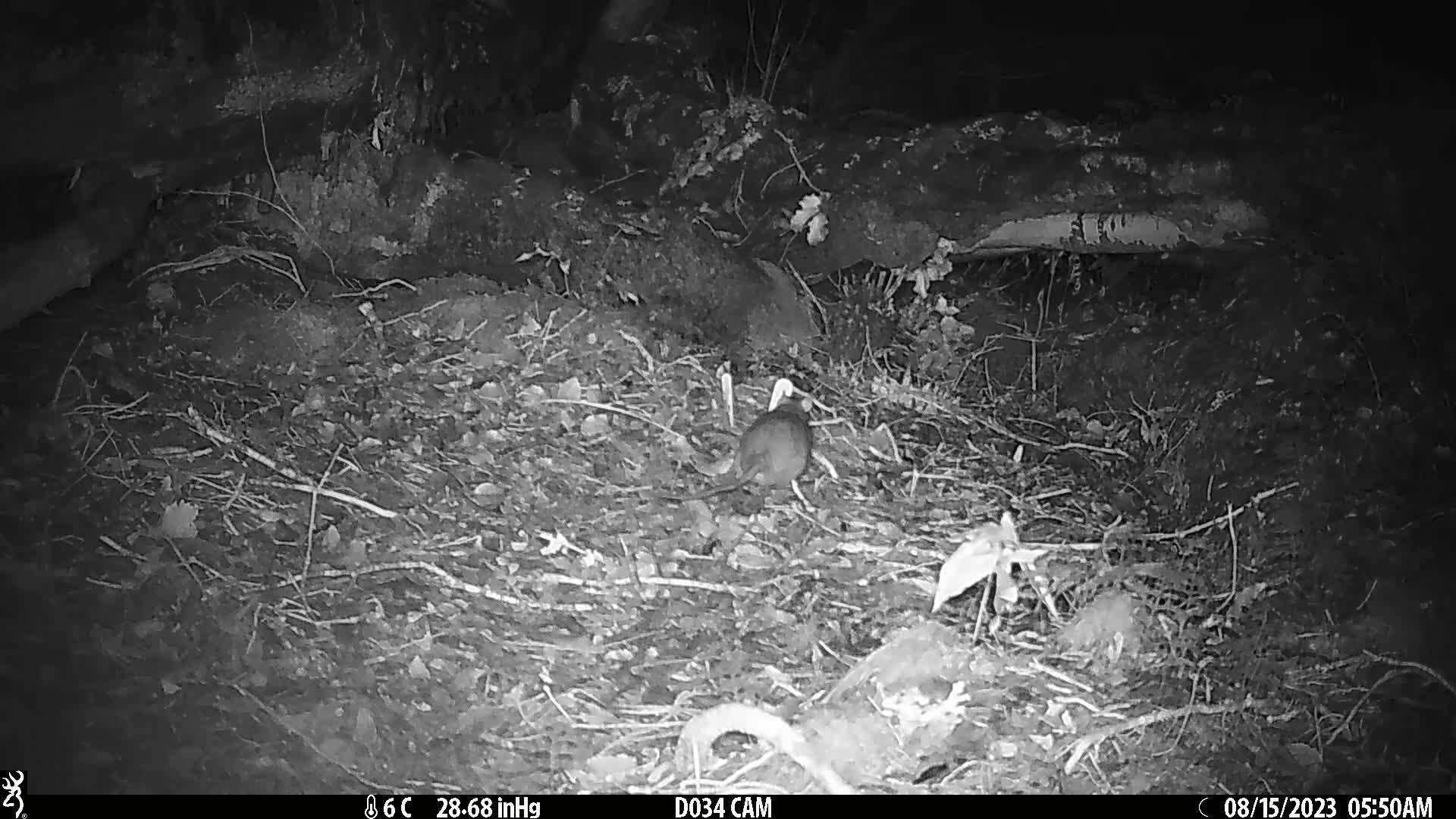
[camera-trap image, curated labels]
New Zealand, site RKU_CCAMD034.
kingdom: Animalia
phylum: Chordata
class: Mammalia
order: Rodentia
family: Muridae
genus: Rattus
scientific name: Rattus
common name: rat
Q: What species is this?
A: Rat (Rattus).